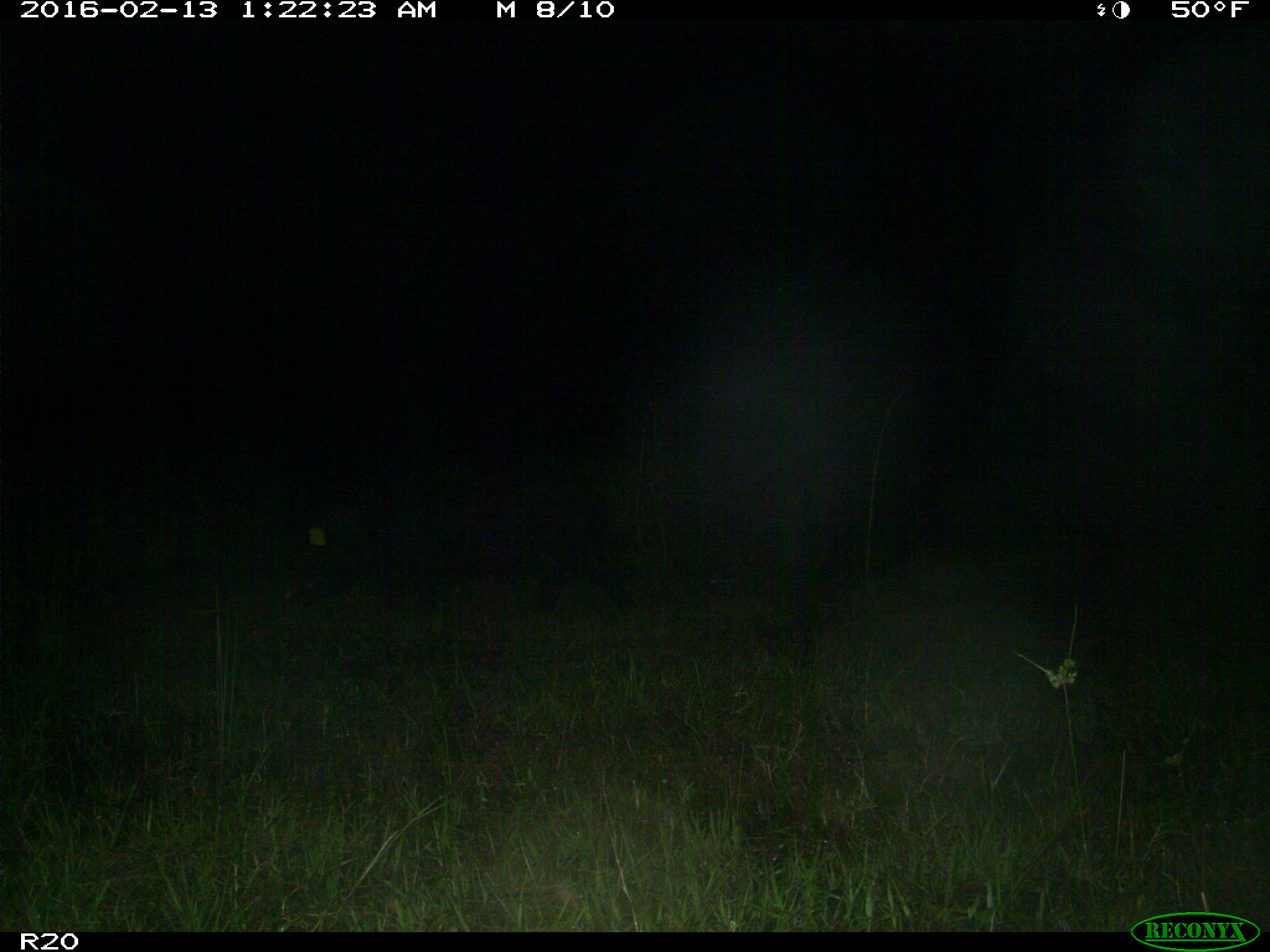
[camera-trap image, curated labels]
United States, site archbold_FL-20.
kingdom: Animalia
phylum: Chordata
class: Mammalia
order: Artiodactyla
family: Suidae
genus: Sus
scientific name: Sus scrofa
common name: wild boar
Sus scrofa (wild boar).